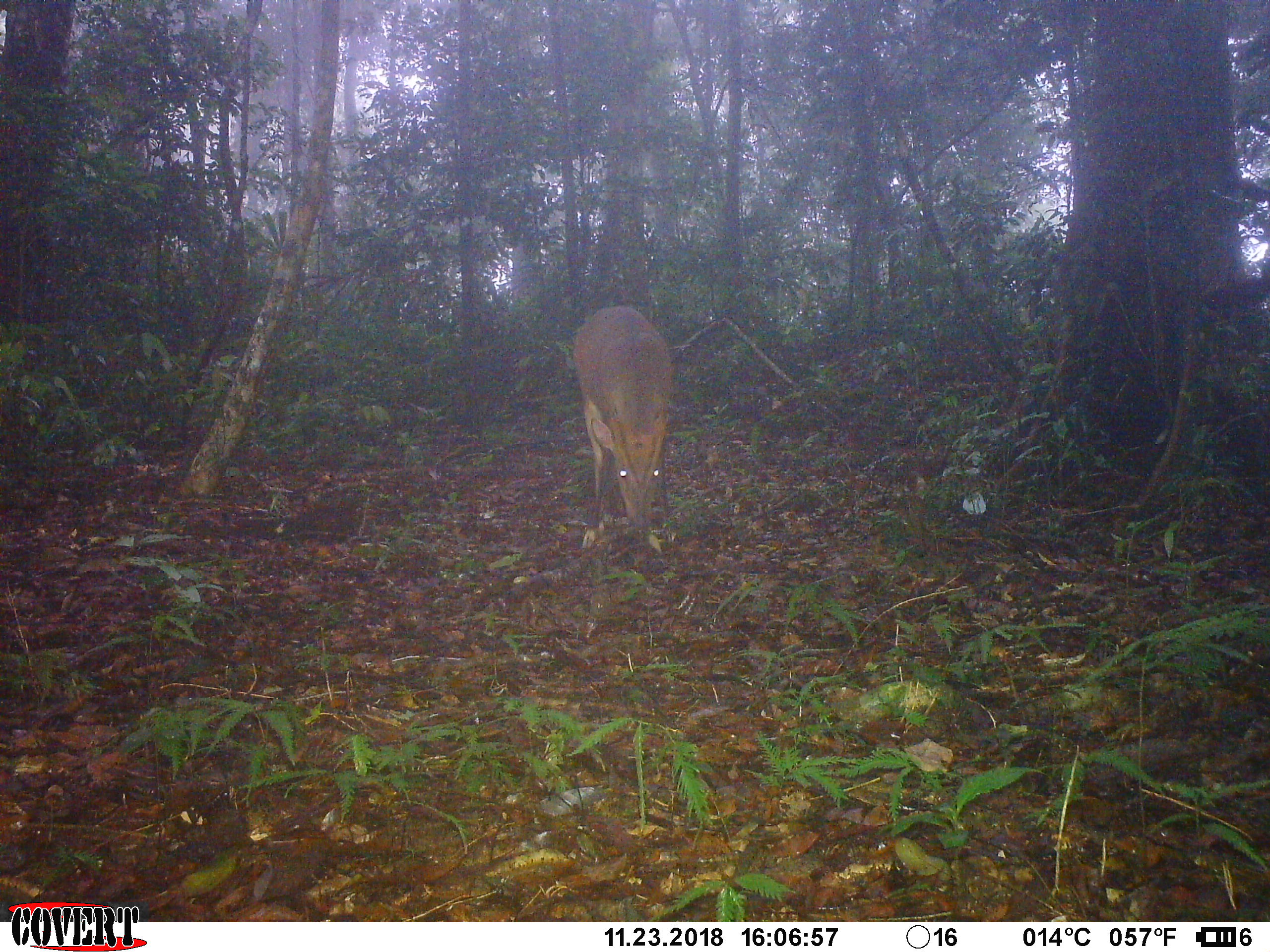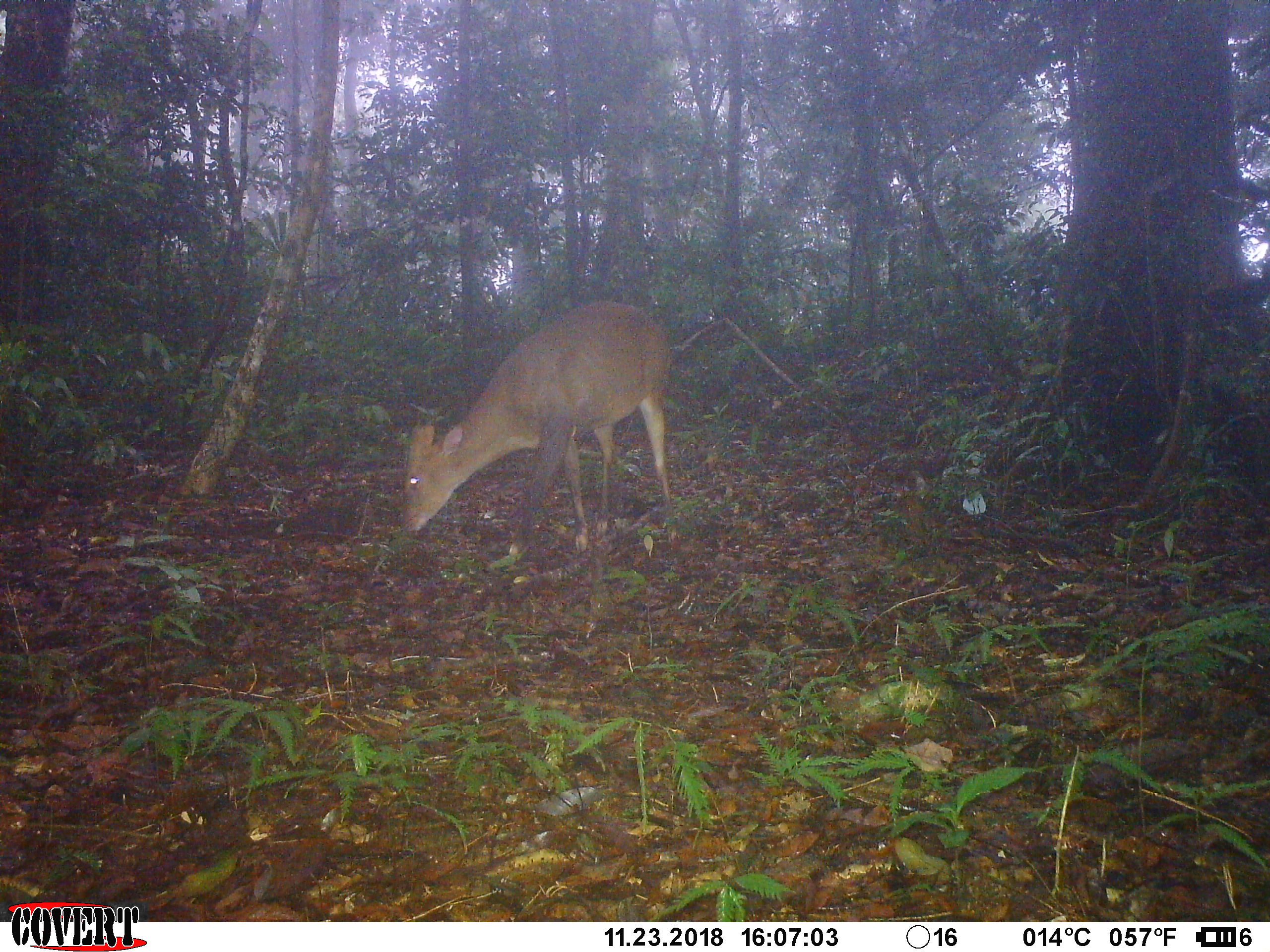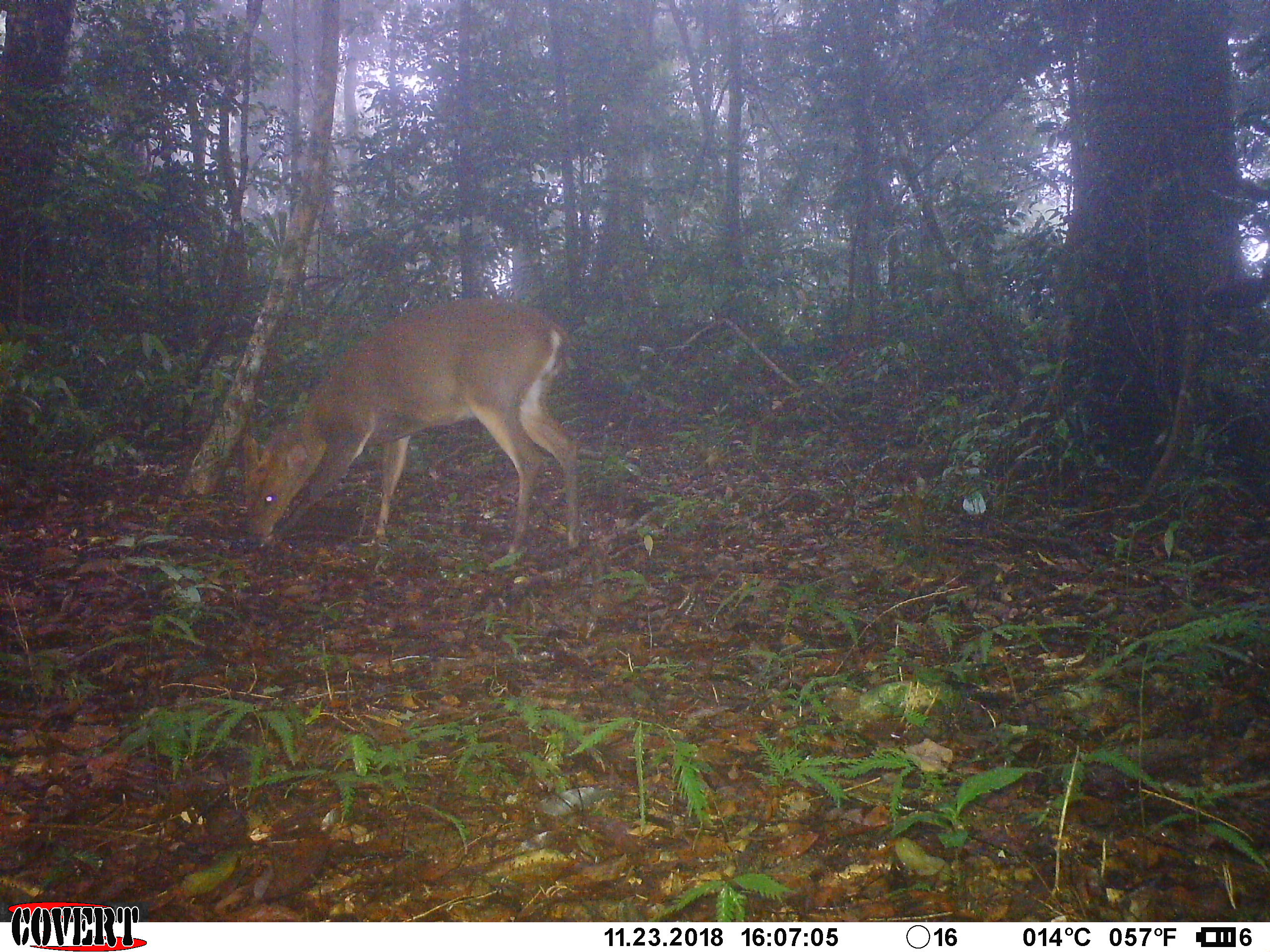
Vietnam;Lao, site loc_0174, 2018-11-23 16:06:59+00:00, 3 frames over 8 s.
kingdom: Animalia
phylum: Chordata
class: Mammalia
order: Artiodactyla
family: Cervidae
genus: Muntiacus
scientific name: Muntiacus vuquangensis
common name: large-antlered muntjac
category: large antlered muntjac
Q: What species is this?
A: Large antlered muntjac (large-antlered muntjac) (Muntiacus vuquangensis).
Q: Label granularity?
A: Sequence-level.